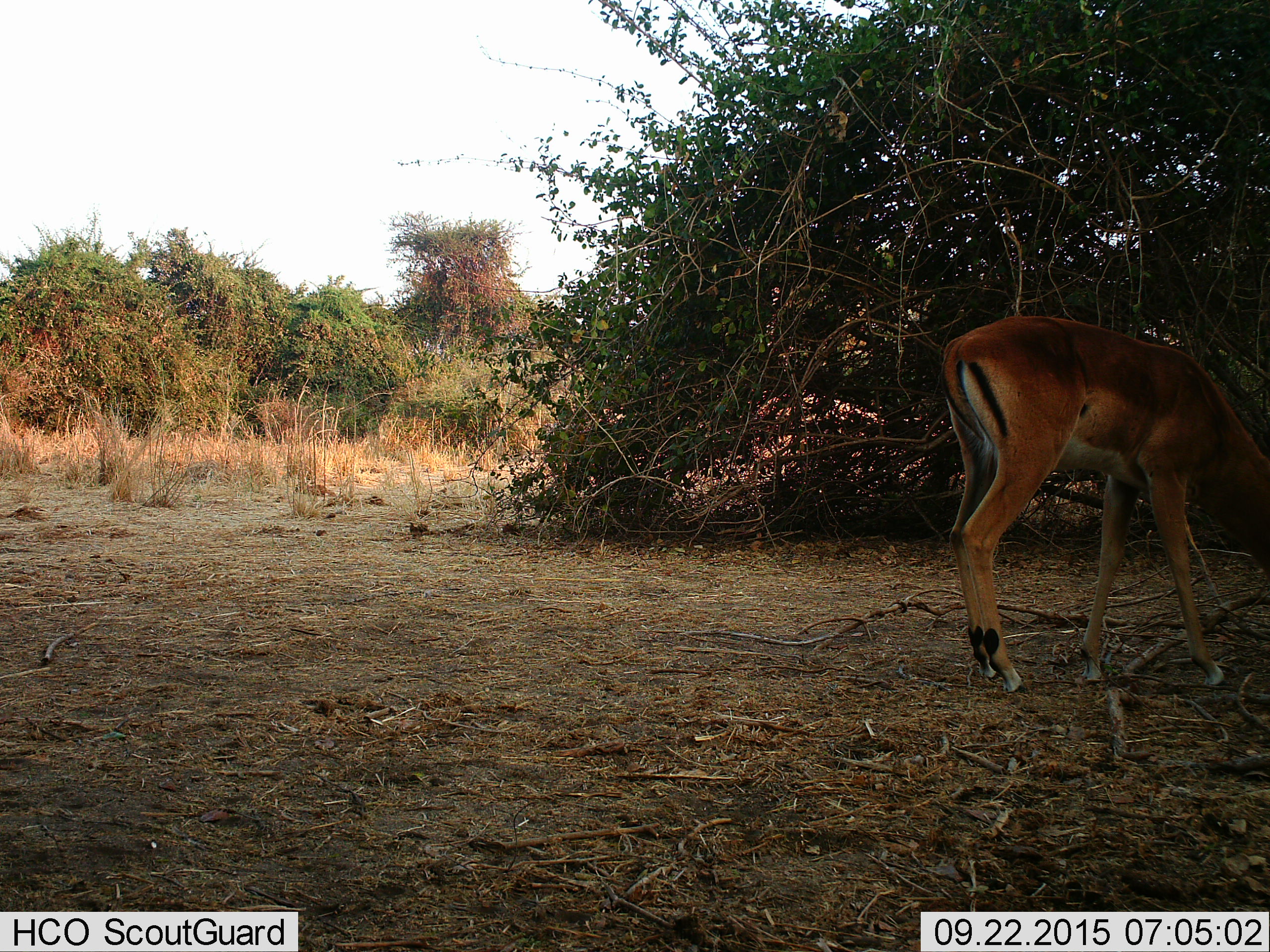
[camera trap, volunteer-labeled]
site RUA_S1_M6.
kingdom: Animalia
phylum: Chordata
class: Mammalia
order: Artiodactyla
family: Bovidae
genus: Aepyceros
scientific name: Aepyceros melampus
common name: impala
Impala (Aepyceros melampus), count 1. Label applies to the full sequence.